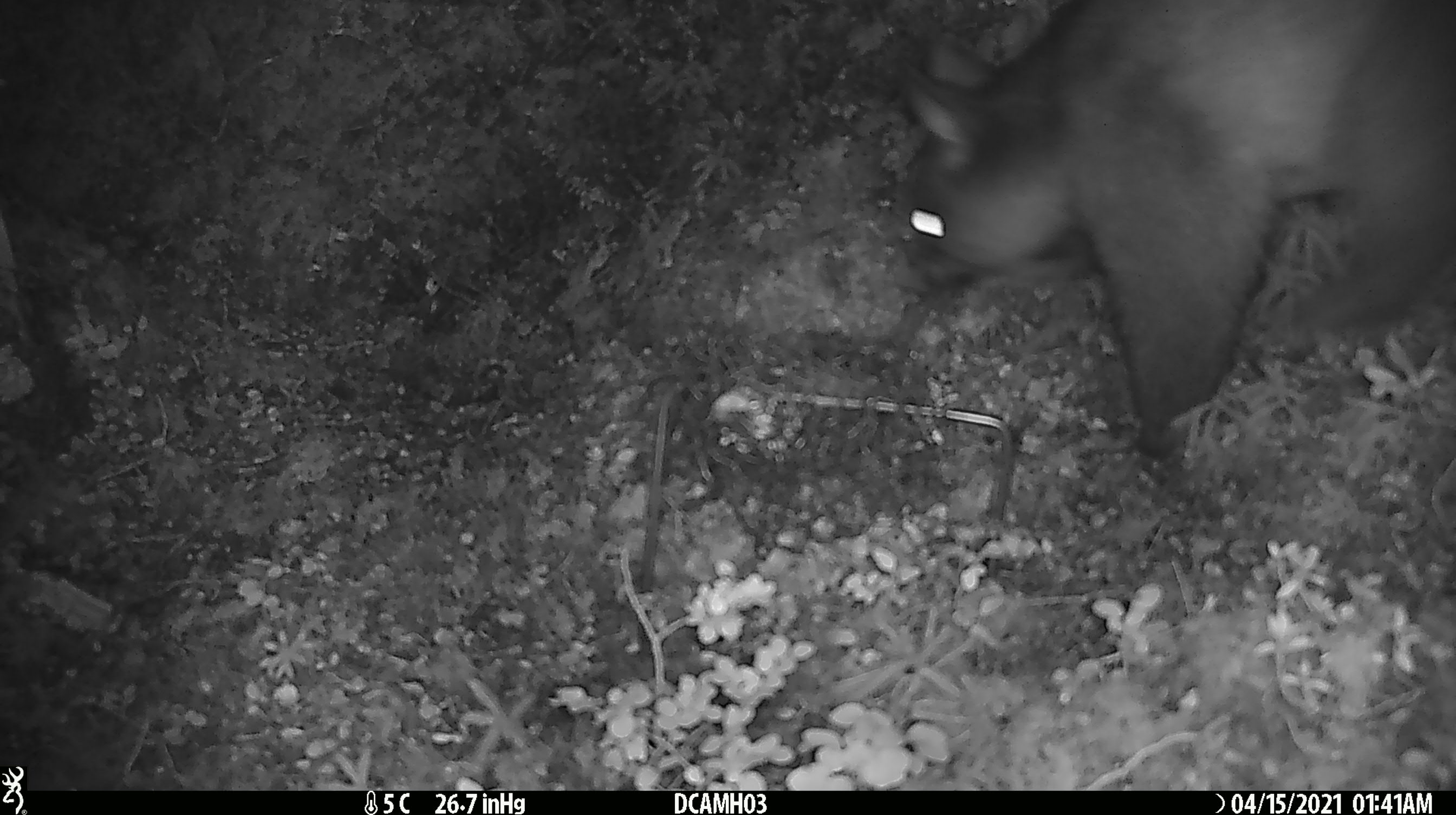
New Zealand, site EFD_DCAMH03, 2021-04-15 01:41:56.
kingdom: Animalia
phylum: Chordata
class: Mammalia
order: Diprotodontia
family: Phalangeridae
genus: Trichosurus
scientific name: Trichosurus vulpecula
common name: common brushtail possum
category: possum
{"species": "possum (common brushtail possum) (Trichosurus vulpecula)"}